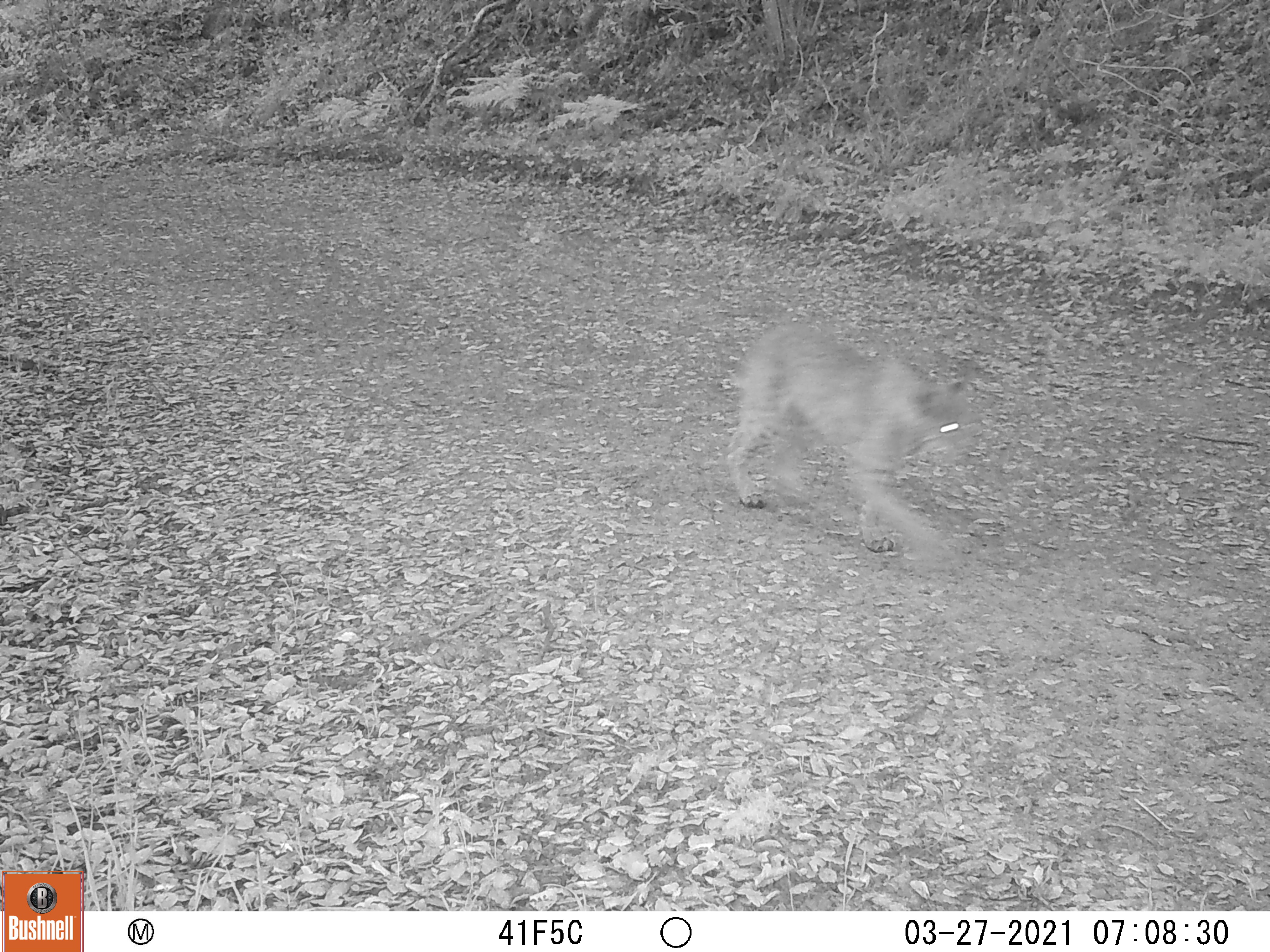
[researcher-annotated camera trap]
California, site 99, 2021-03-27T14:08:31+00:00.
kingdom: Animalia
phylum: Chordata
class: Mammalia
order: Carnivora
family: Felidae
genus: Lynx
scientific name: Lynx rufus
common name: bobcat